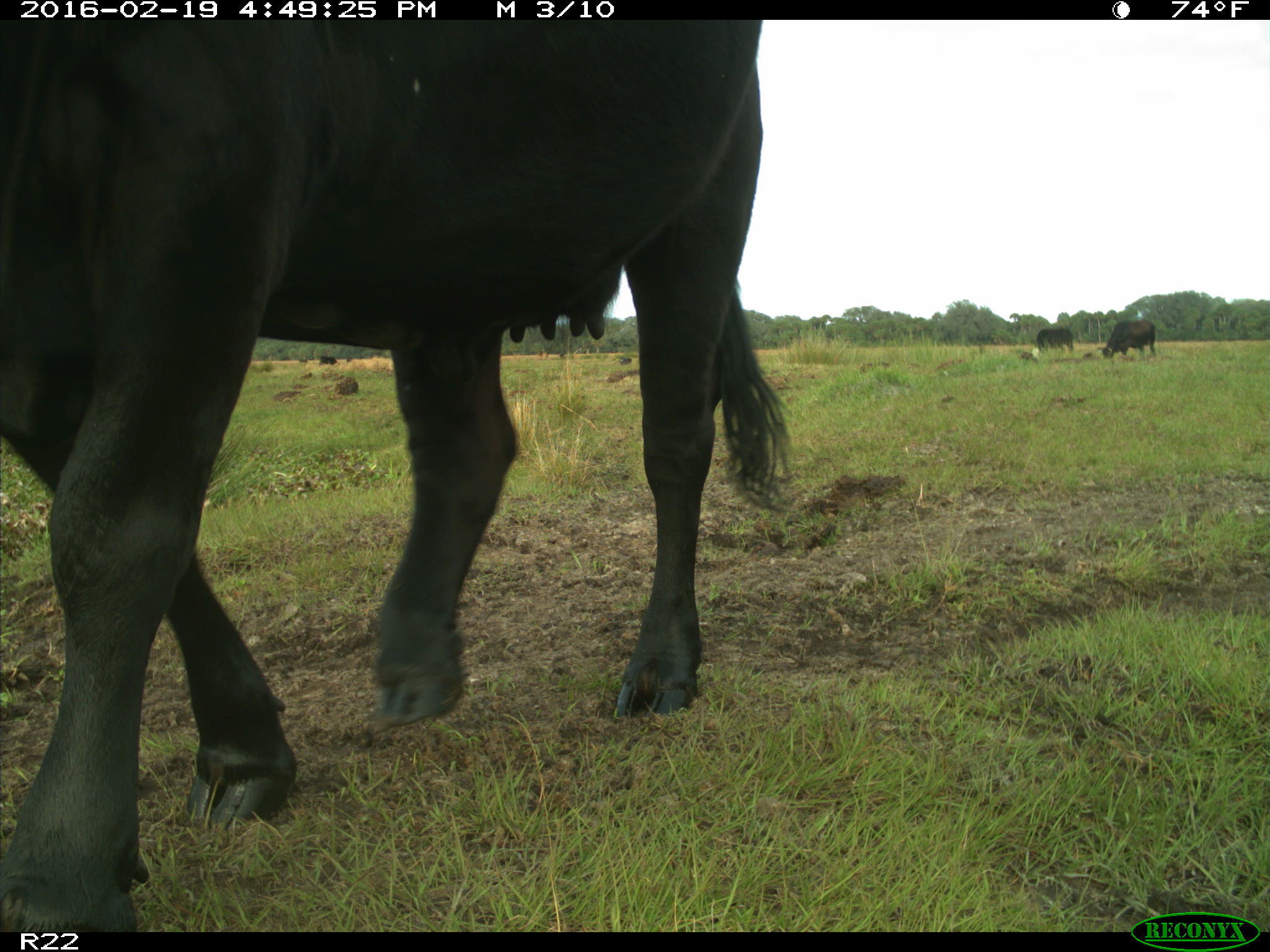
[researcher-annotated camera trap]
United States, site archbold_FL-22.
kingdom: Animalia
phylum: Chordata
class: Mammalia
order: Artiodactyla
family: Bovidae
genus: Bos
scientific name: Bos taurus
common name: domestic cow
Bos taurus (domestic cow).